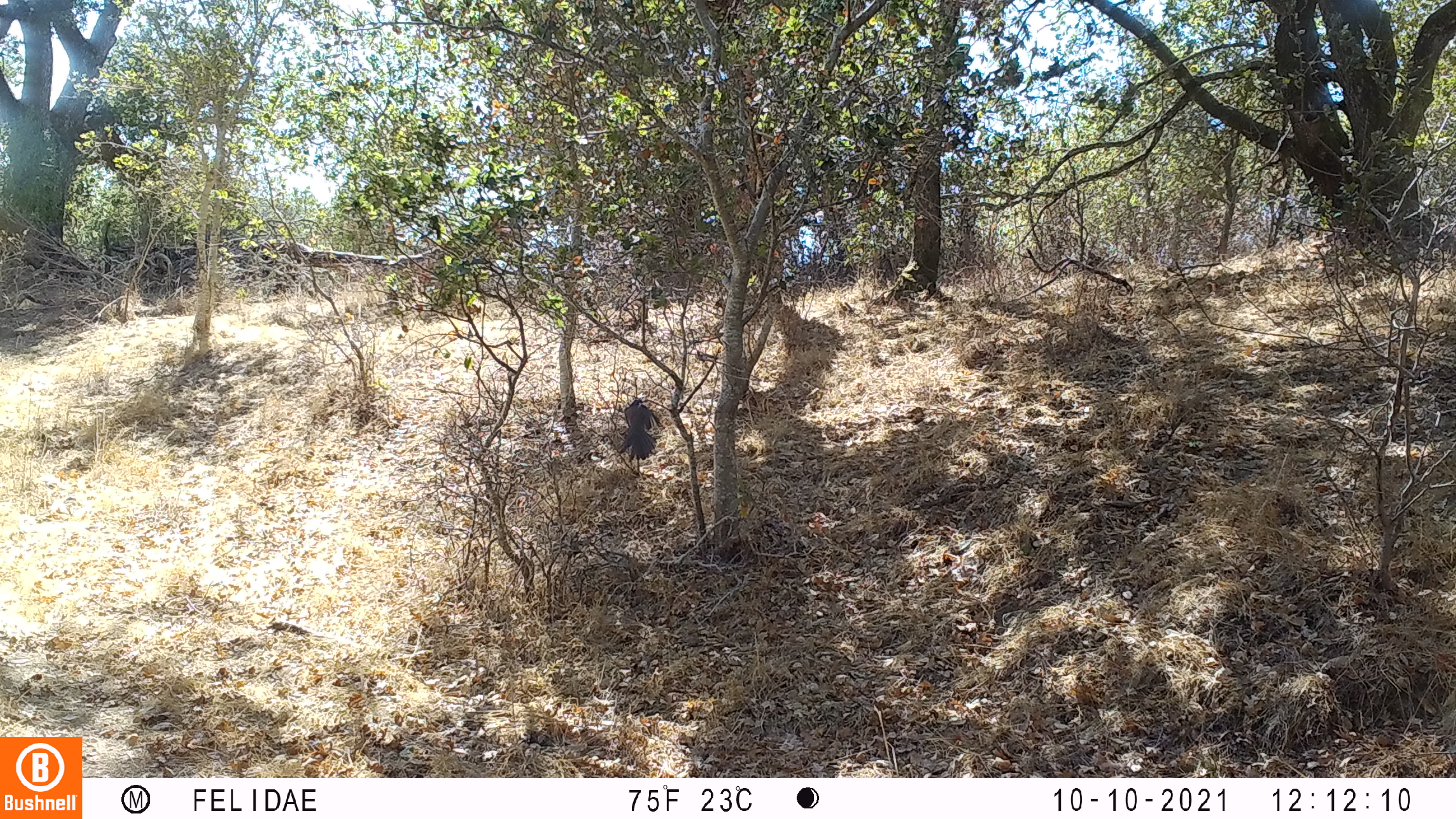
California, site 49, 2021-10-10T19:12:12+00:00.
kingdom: Animalia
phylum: Chordata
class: Aves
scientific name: Aves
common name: bird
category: unknown bird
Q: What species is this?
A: Unknown bird (bird) (Aves).